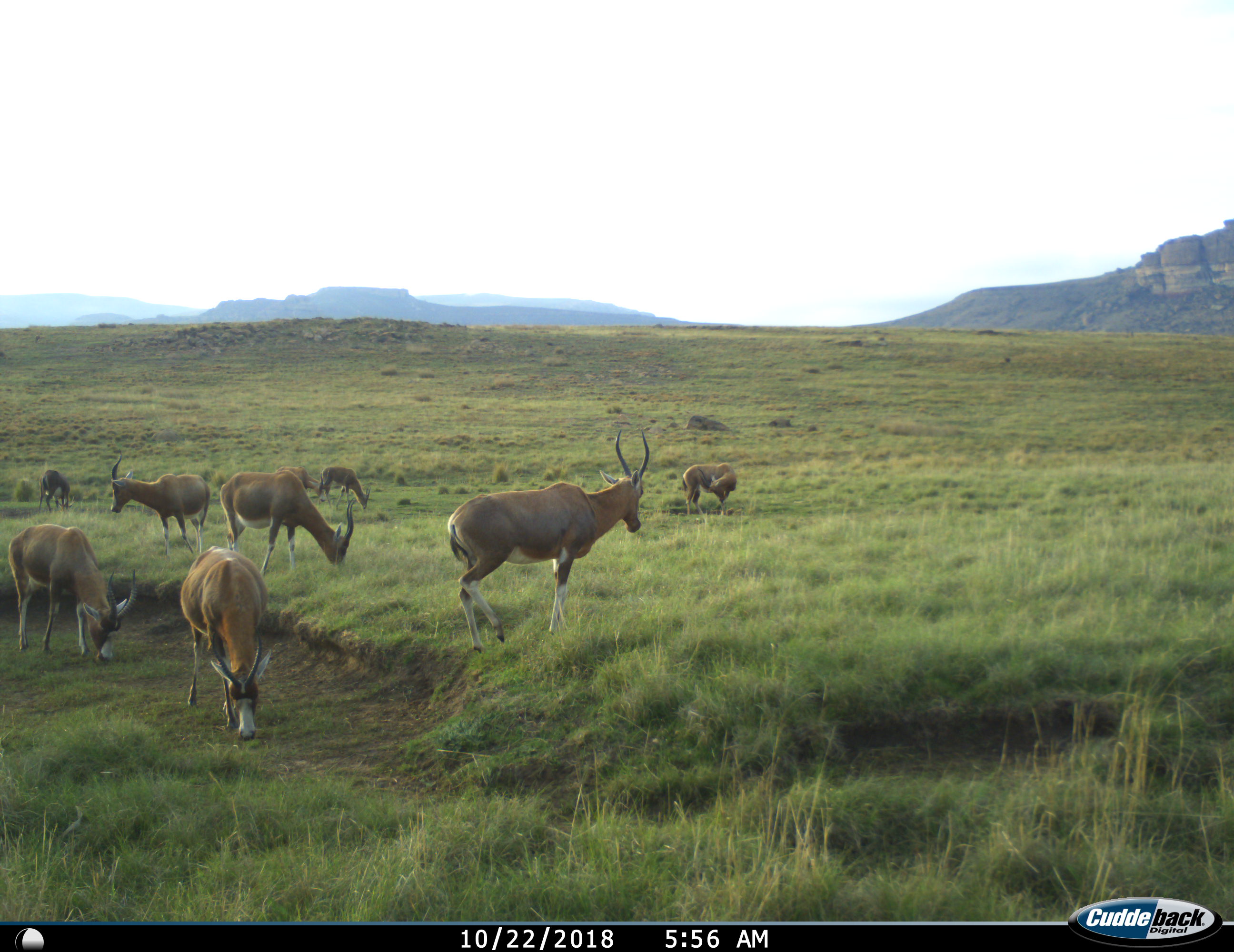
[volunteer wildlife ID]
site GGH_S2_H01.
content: unidentified animal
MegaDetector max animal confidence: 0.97